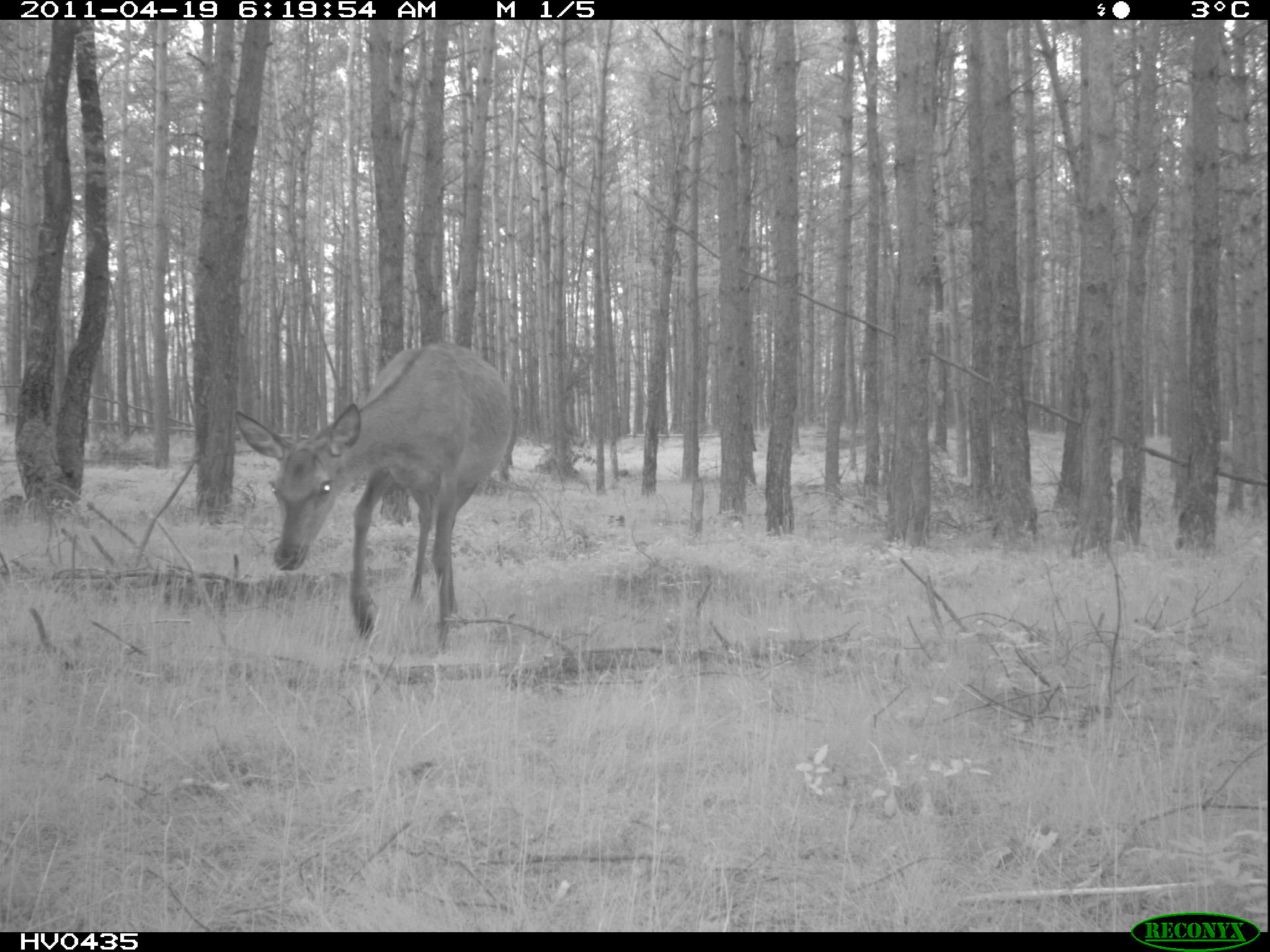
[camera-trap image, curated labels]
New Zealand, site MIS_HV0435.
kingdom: Animalia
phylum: Chordata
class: Mammalia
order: Artiodactyla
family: Cervidae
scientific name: Cervidae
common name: deer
Deer (Cervidae).